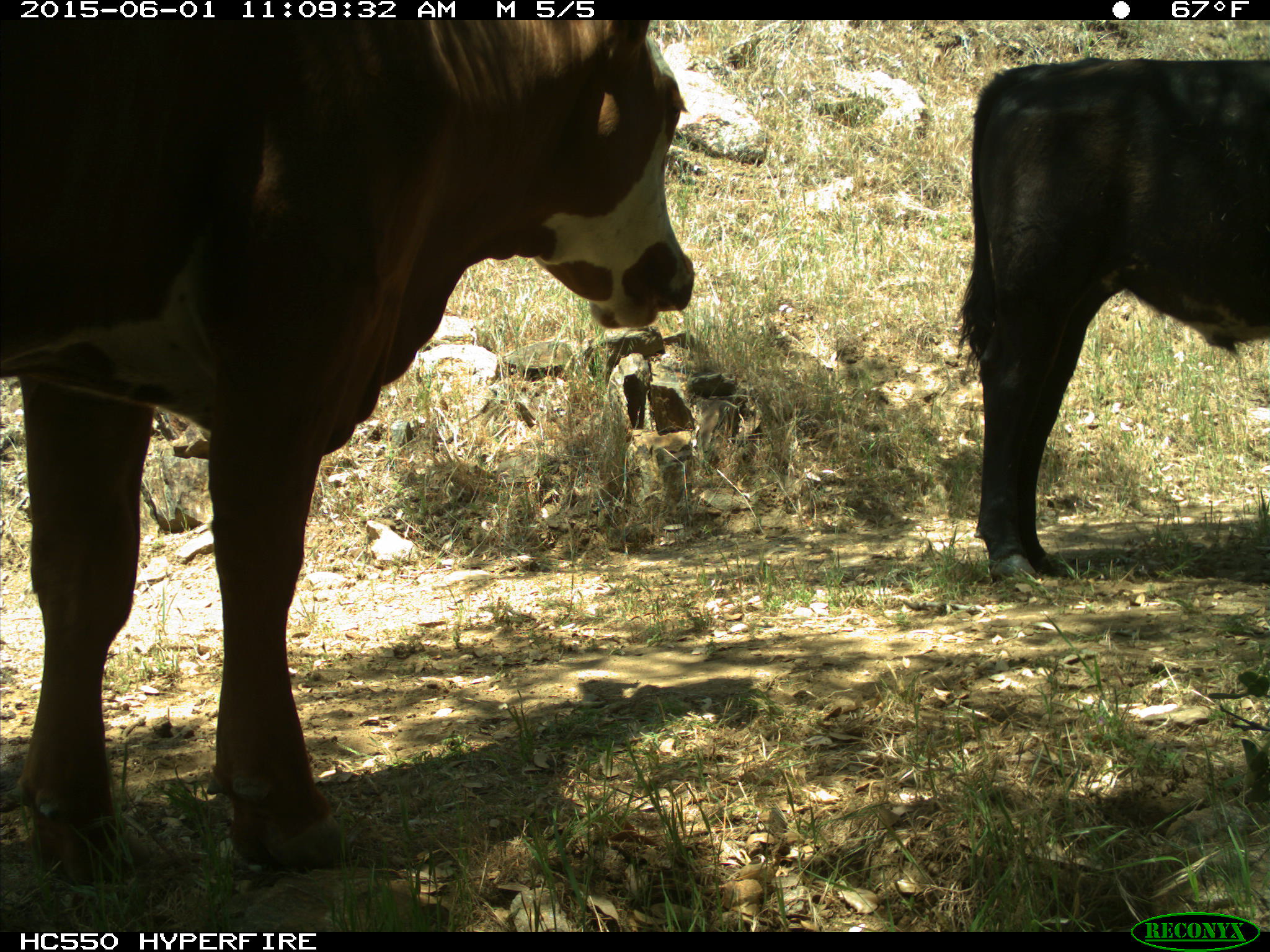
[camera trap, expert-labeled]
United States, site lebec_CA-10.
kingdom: Animalia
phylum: Chordata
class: Mammalia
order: Artiodactyla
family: Bovidae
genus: Bos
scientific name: Bos taurus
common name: domestic cow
Bos taurus (domestic cow).